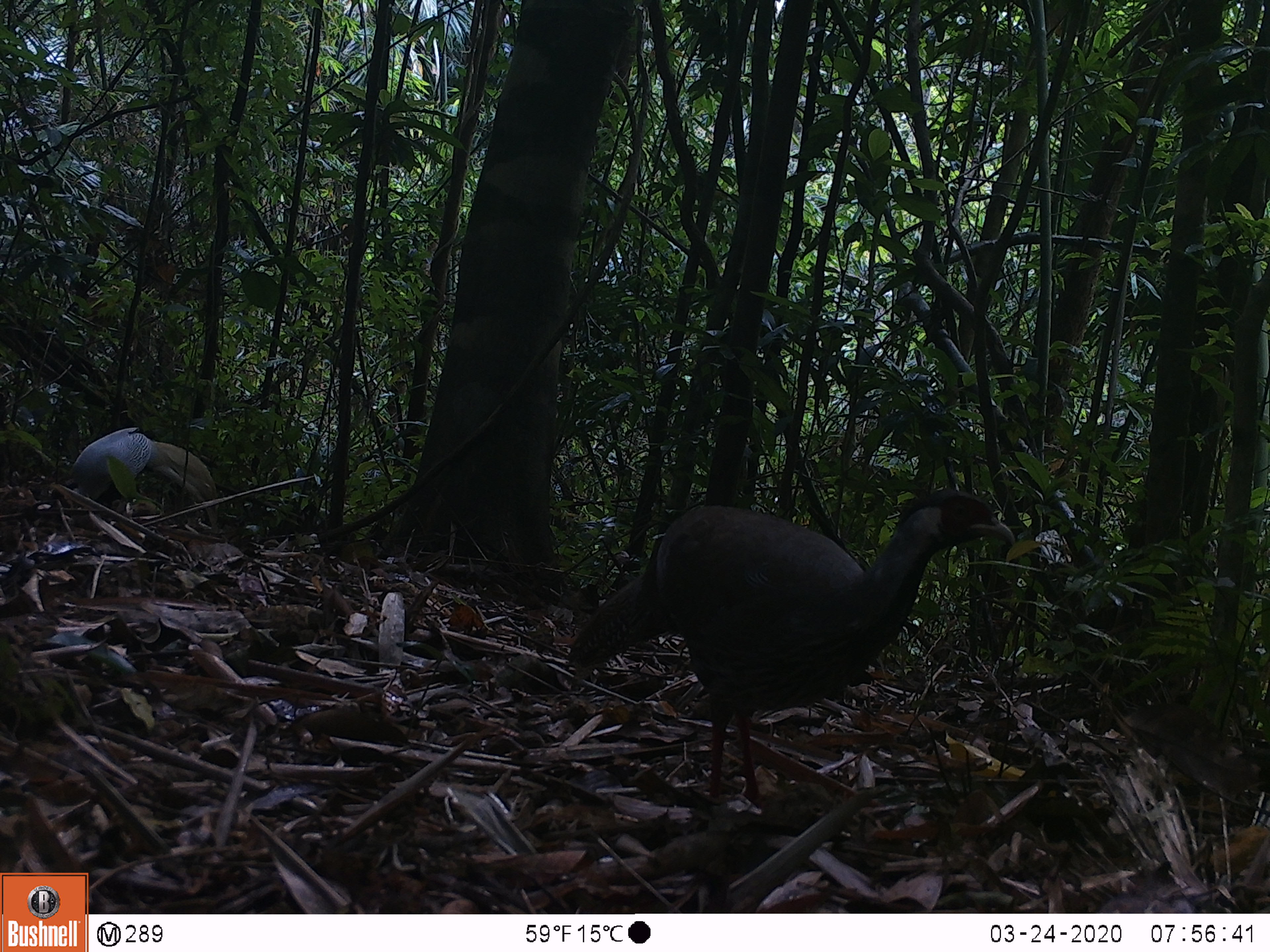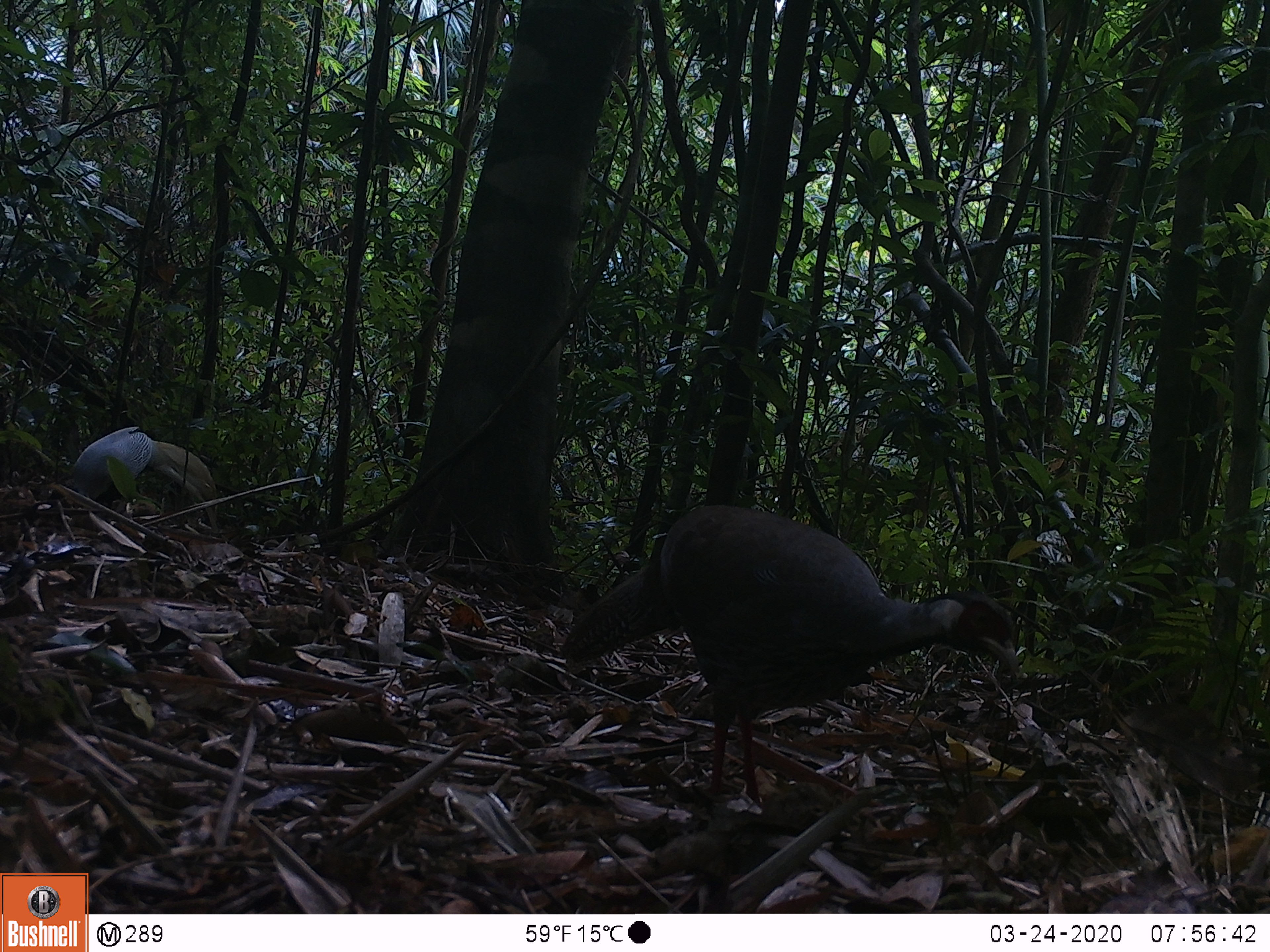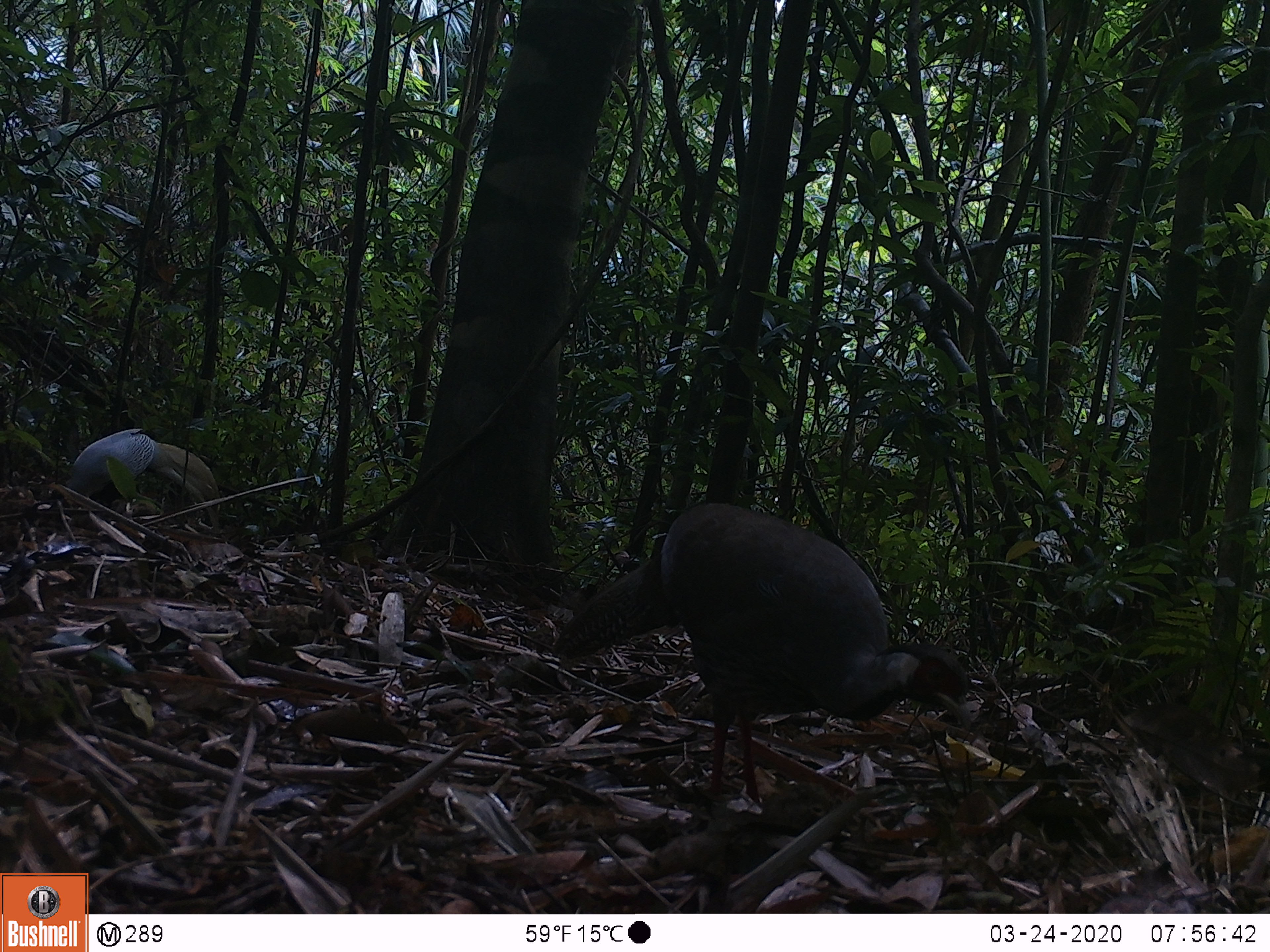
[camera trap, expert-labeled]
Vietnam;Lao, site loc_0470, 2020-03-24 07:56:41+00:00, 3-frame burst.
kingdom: Animalia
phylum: Chordata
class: Aves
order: Galliformes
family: Phasianidae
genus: Lophura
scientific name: Lophura nycthemera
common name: silver pheasant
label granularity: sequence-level